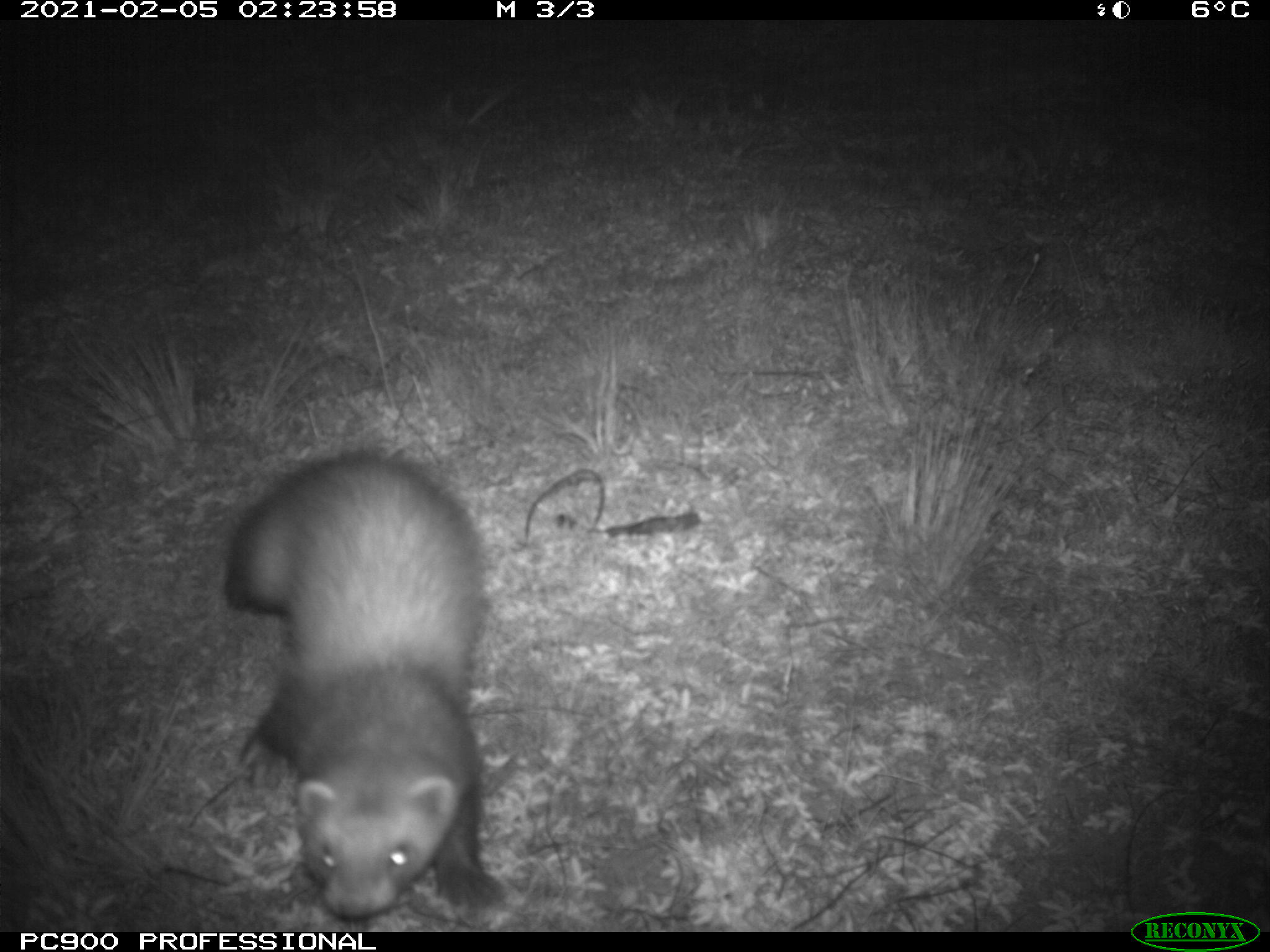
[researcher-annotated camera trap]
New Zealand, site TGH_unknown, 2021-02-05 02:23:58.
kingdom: Animalia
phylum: Chordata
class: Mammalia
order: Carnivora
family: Mustelidae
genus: Mustela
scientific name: Mustela furo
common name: ferret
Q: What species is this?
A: Ferret (Mustela furo).